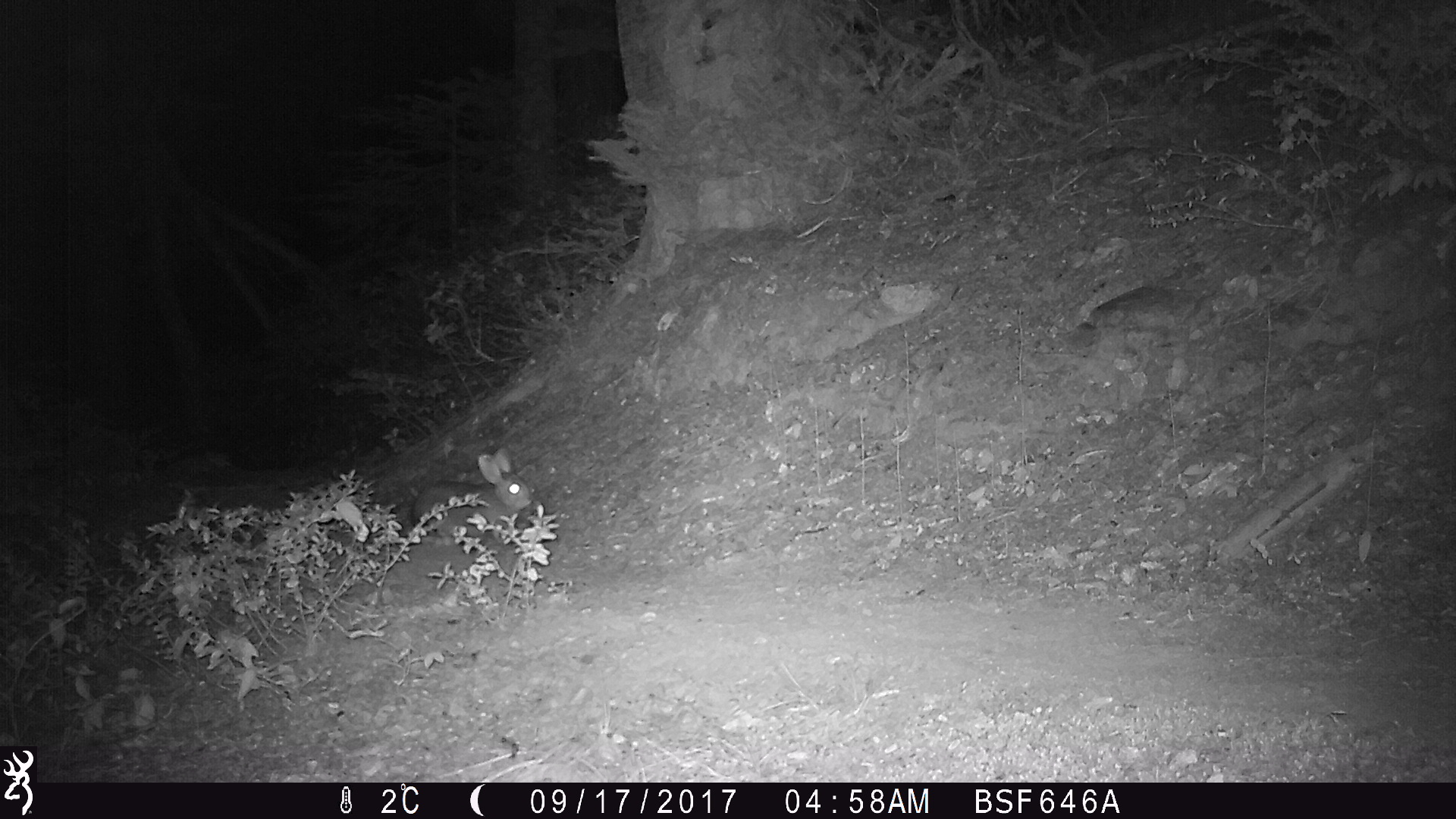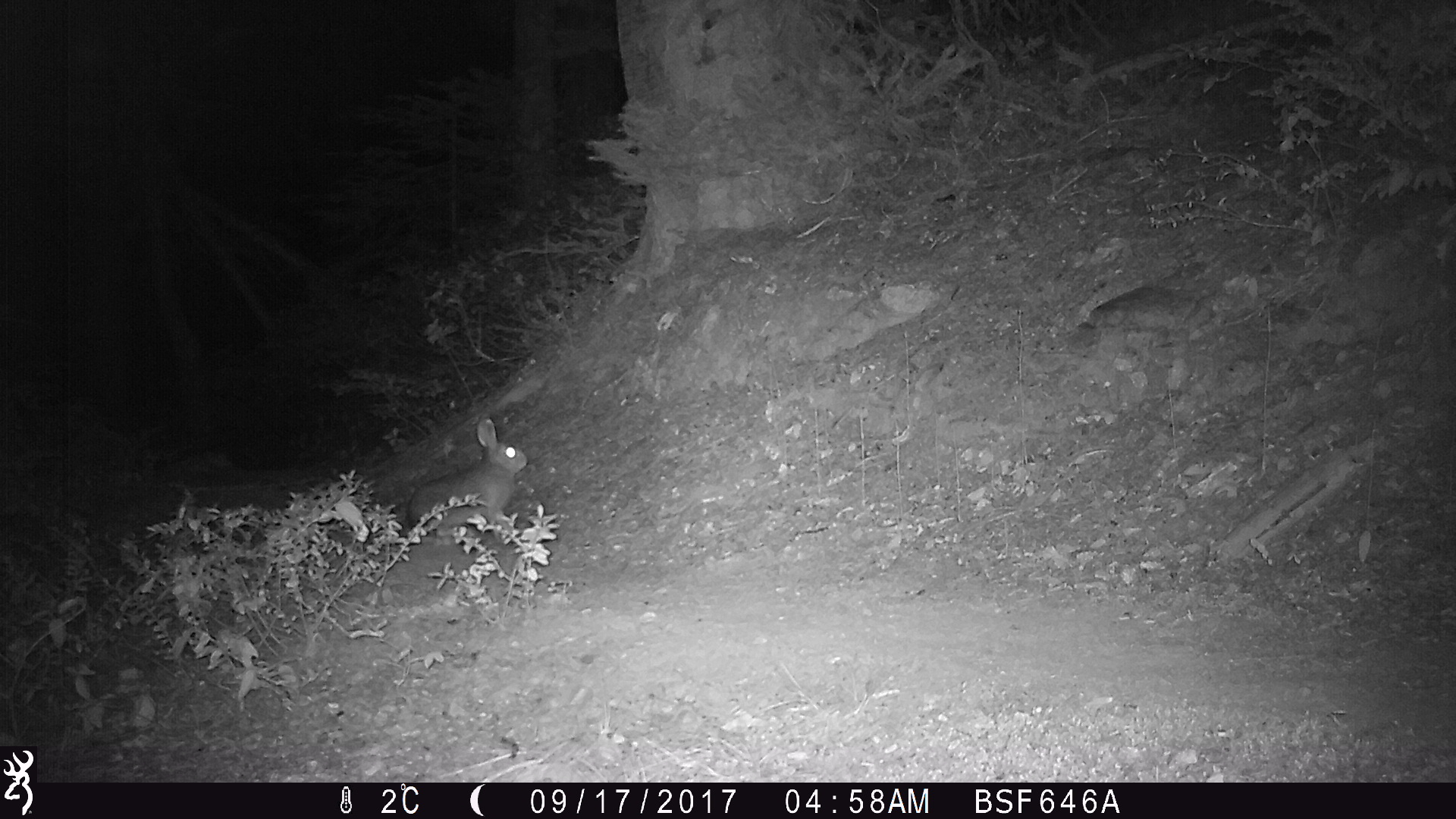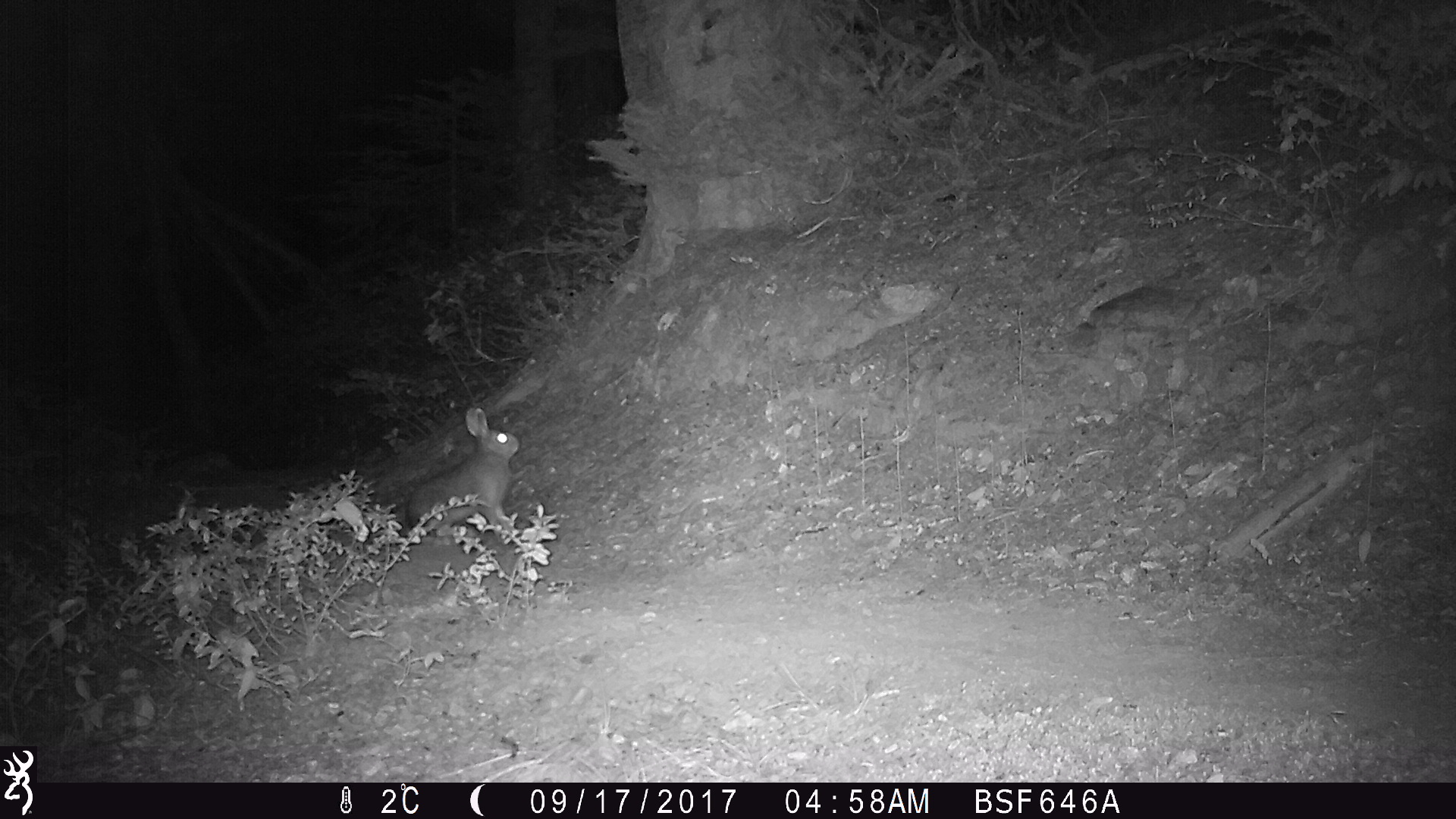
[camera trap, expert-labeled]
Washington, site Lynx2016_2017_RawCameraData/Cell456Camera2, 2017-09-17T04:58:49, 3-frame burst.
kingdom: Animalia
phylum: Chordata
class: Mammalia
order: Lagomorpha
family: Leporidae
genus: Lepus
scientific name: Lepus americanus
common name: snowshoe hare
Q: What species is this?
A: Lepus americanus (snowshoe hare).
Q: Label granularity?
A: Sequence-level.